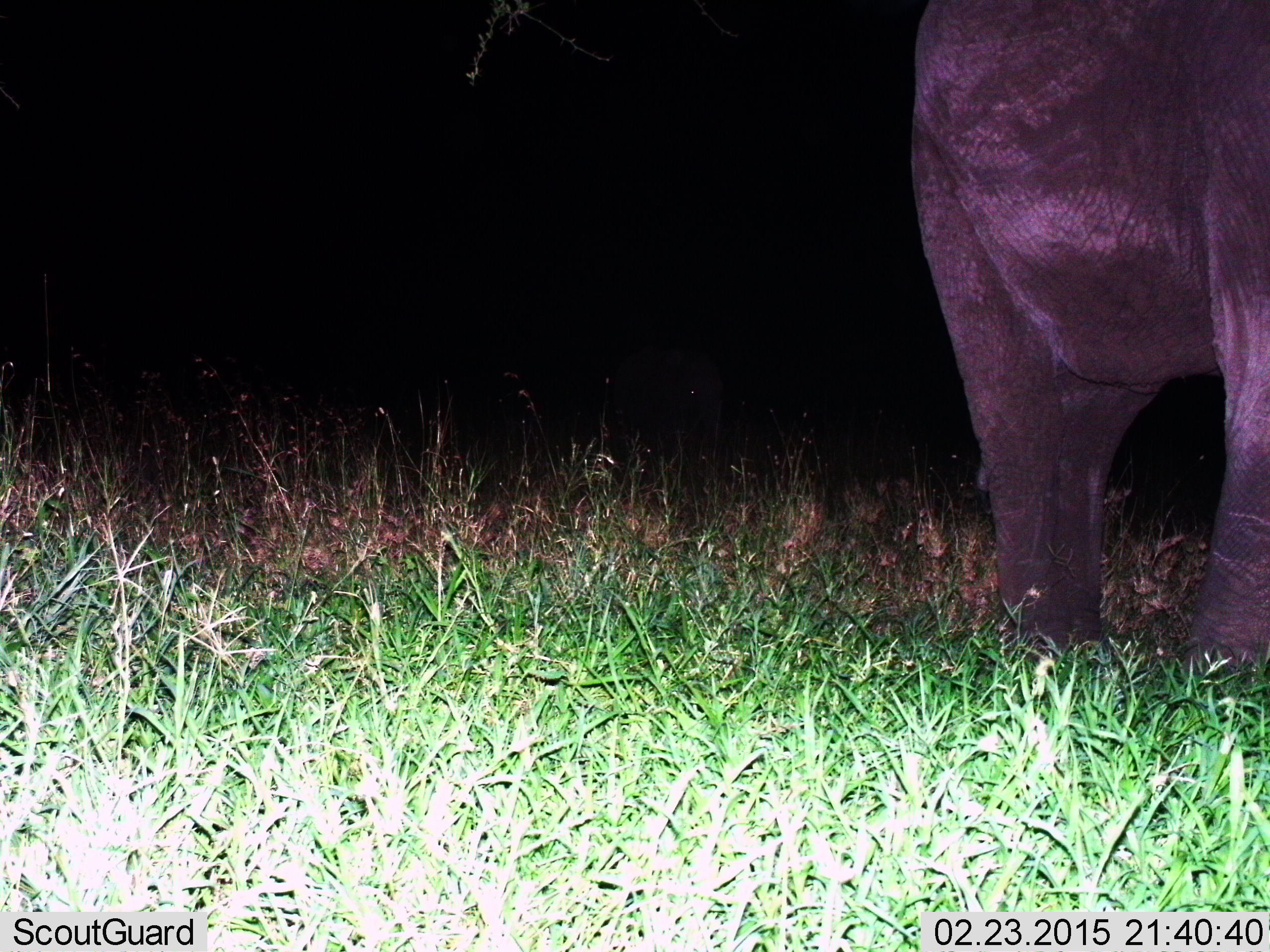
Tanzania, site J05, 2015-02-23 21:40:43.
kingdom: Animalia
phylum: Chordata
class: Mammalia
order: Proboscidea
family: Elephantidae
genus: Loxodonta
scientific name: Loxodonta africana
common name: african bush elephant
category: elephant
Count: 1.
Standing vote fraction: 80%.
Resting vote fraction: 0%.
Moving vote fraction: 20%.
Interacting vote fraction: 0%.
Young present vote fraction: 0%.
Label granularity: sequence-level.